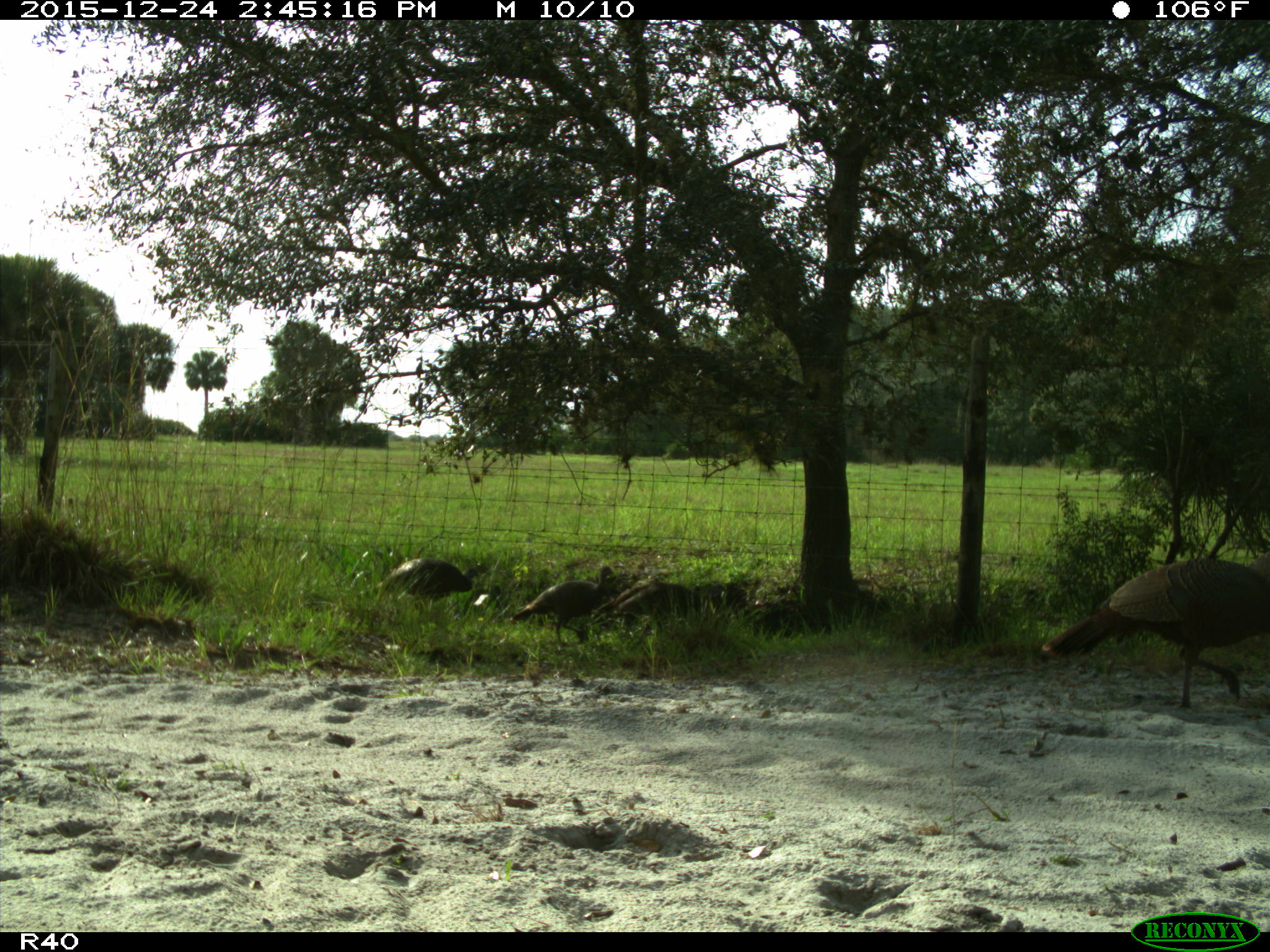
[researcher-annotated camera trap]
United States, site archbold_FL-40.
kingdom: Animalia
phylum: Chordata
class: Aves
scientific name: Aves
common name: birds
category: unidentified bird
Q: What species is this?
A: Unidentified bird (birds) (Aves).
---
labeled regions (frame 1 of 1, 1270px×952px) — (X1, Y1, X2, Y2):
animal: (1041, 552, 1270, 710); (509, 565, 613, 652); (376, 557, 492, 614)